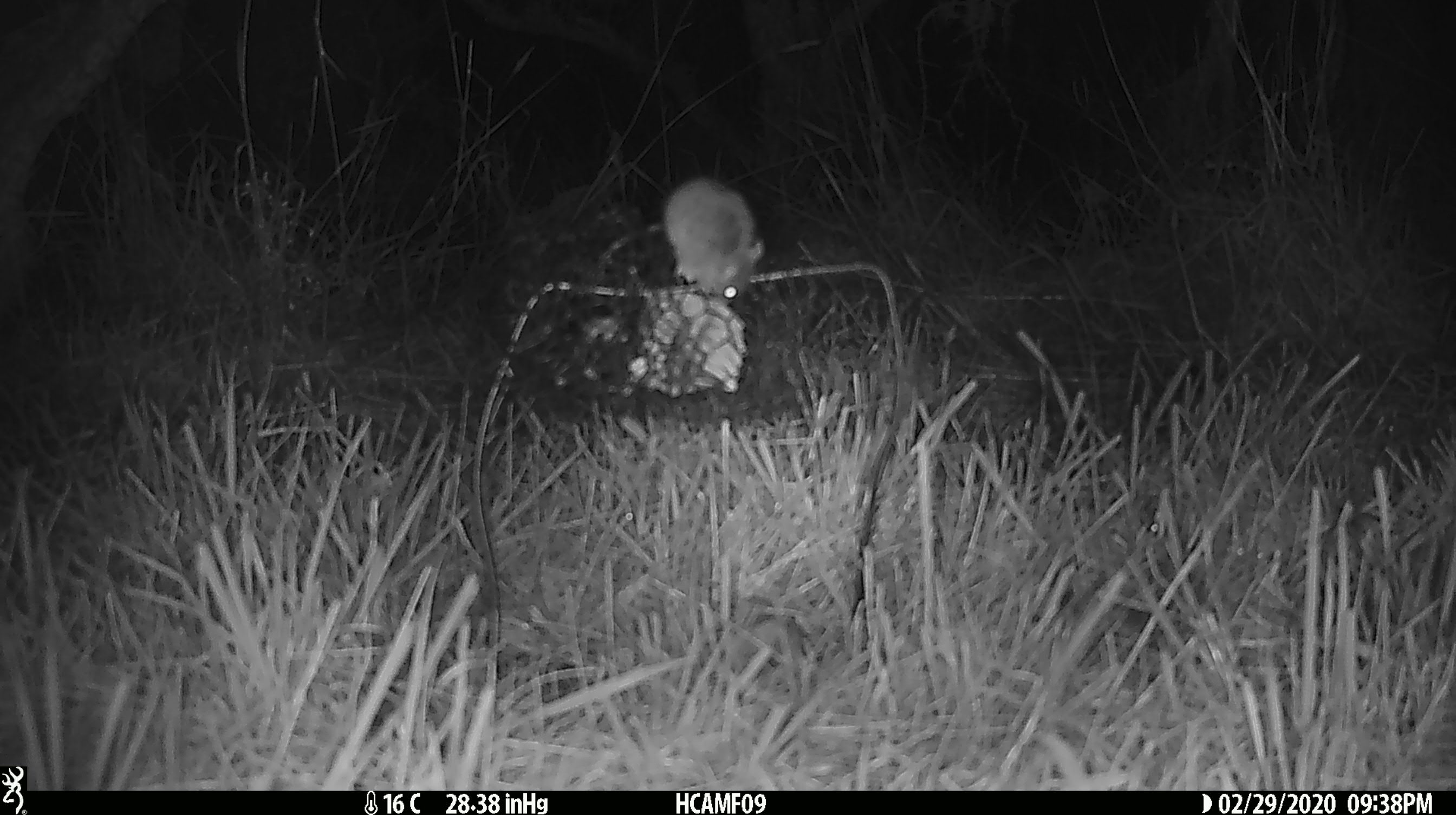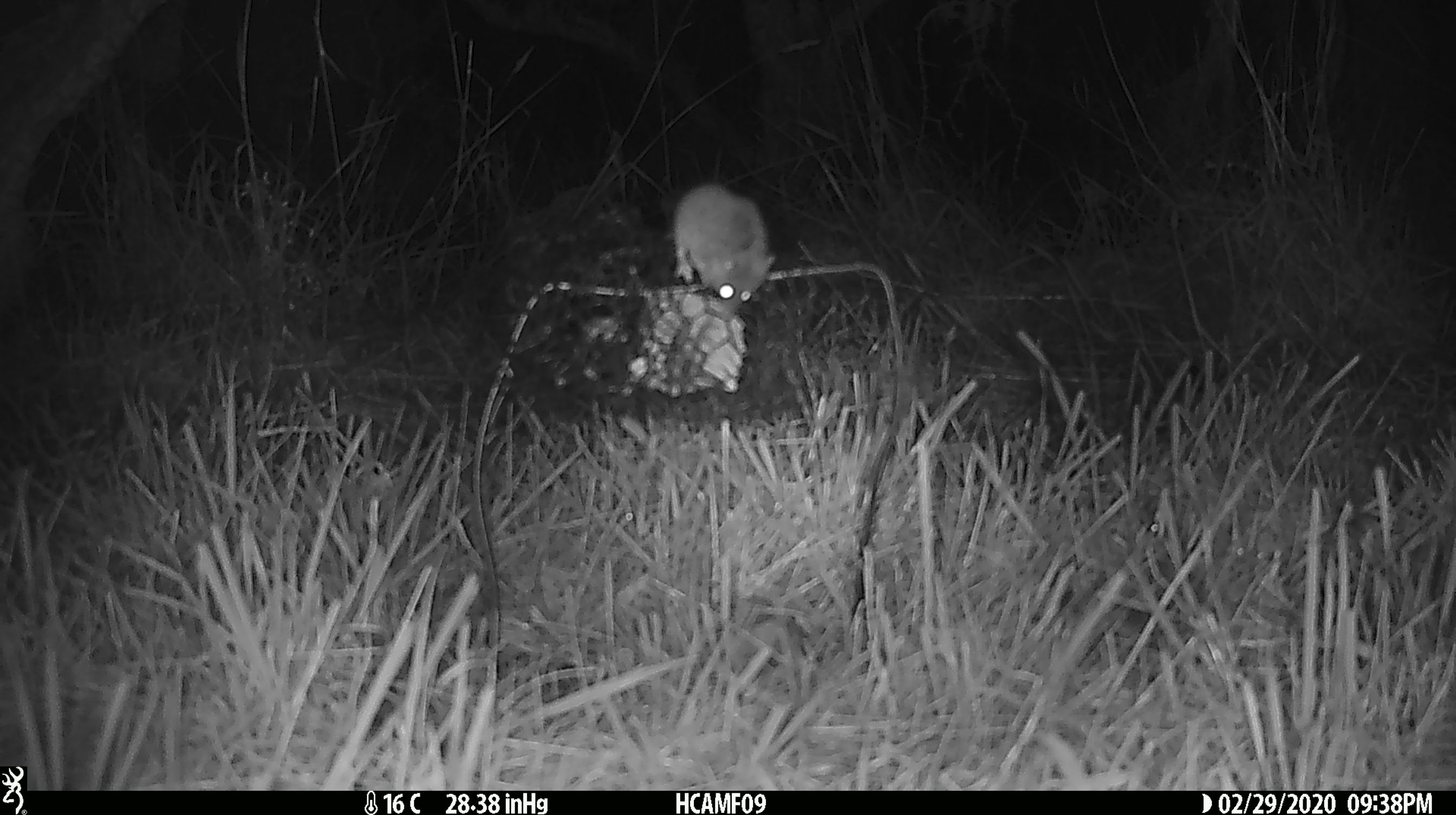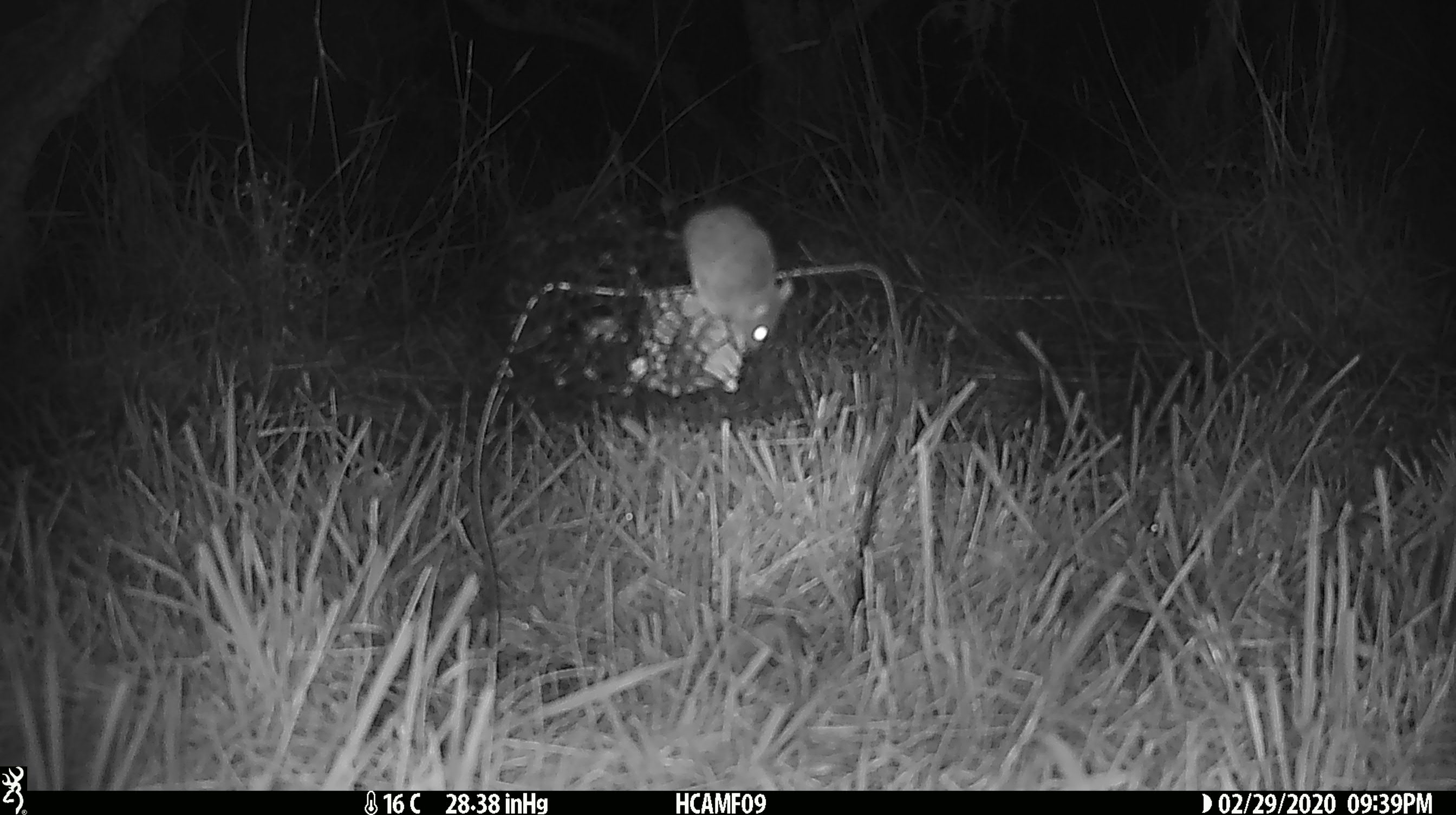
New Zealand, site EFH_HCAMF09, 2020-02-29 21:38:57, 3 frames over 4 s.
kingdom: Animalia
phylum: Chordata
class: Mammalia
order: Rodentia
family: Muridae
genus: Mus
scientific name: Mus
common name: mouse